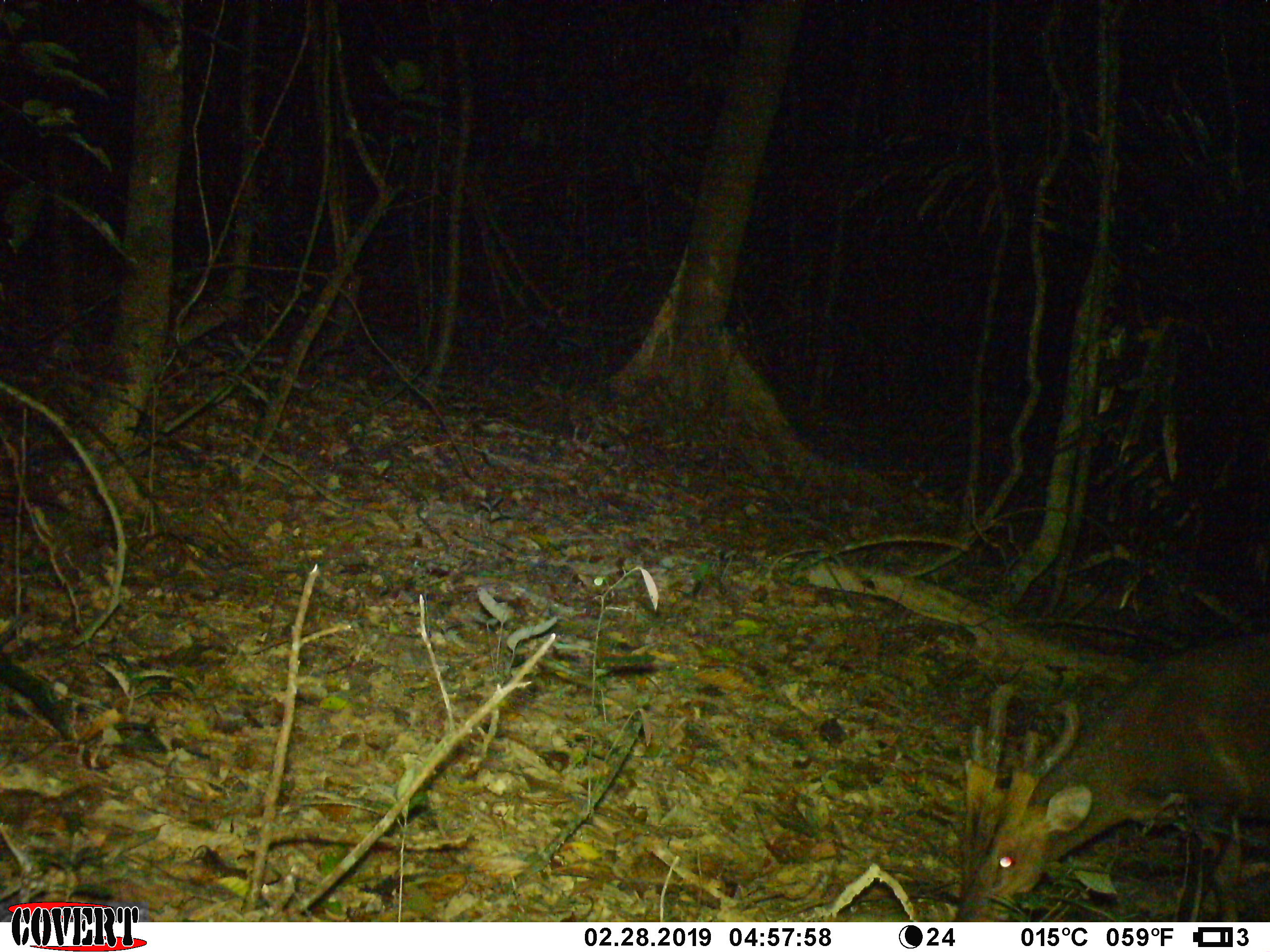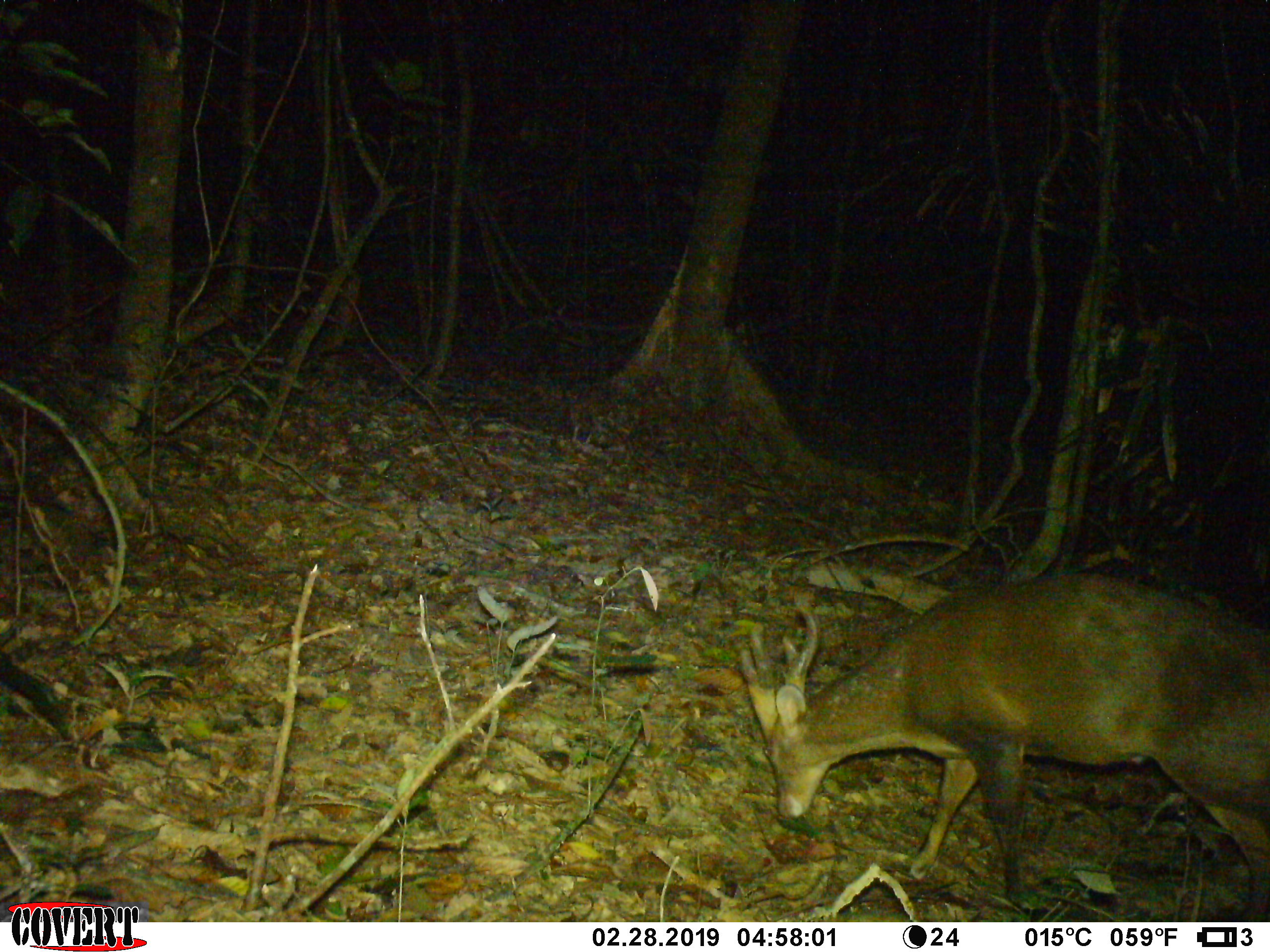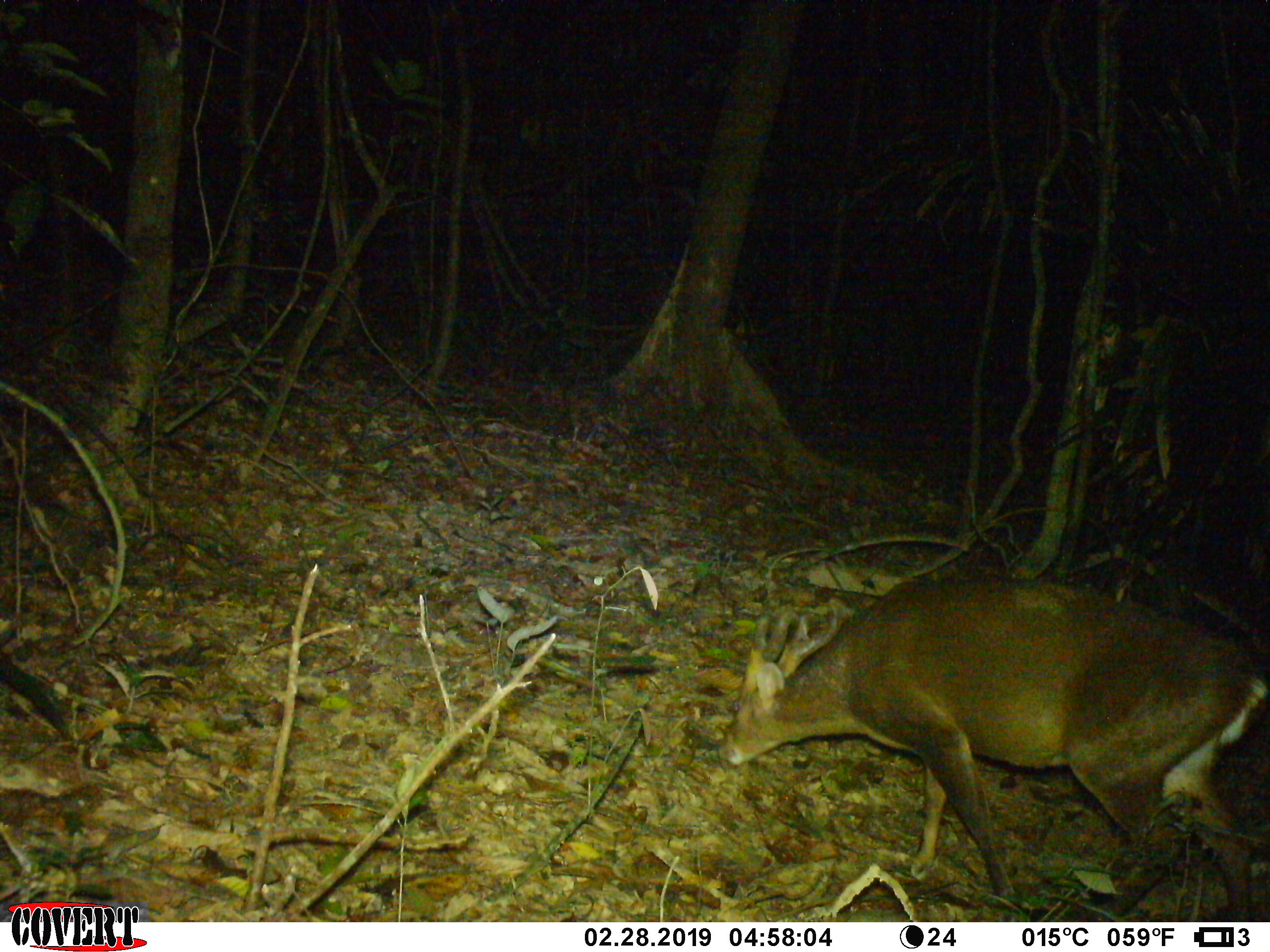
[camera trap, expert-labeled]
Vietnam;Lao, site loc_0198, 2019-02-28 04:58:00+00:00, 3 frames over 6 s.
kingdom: Animalia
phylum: Chordata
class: Mammalia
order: Artiodactyla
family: Cervidae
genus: Muntiacus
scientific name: Muntiacus vuquangensis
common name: large-antlered muntjac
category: large antlered muntjac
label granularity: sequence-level